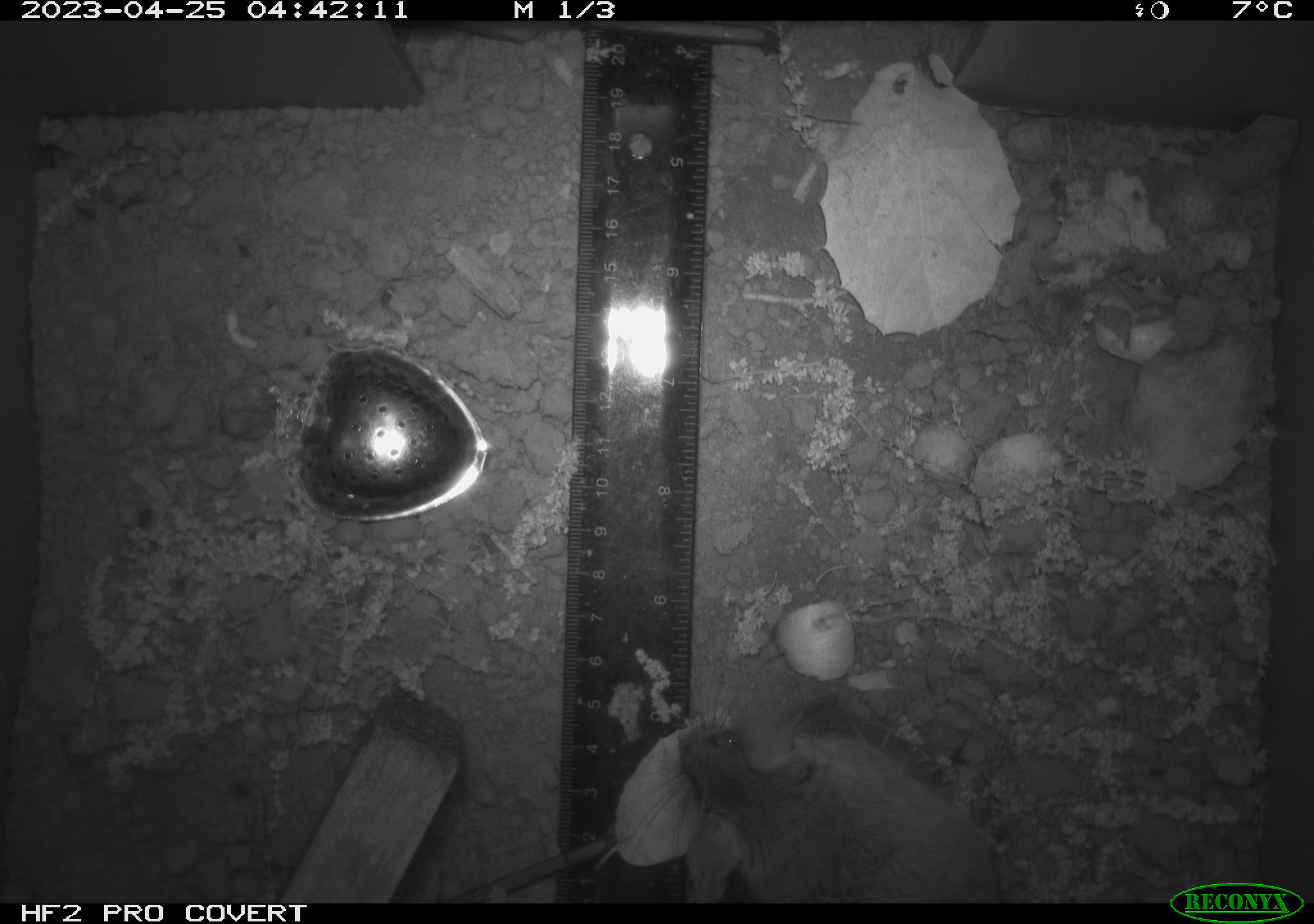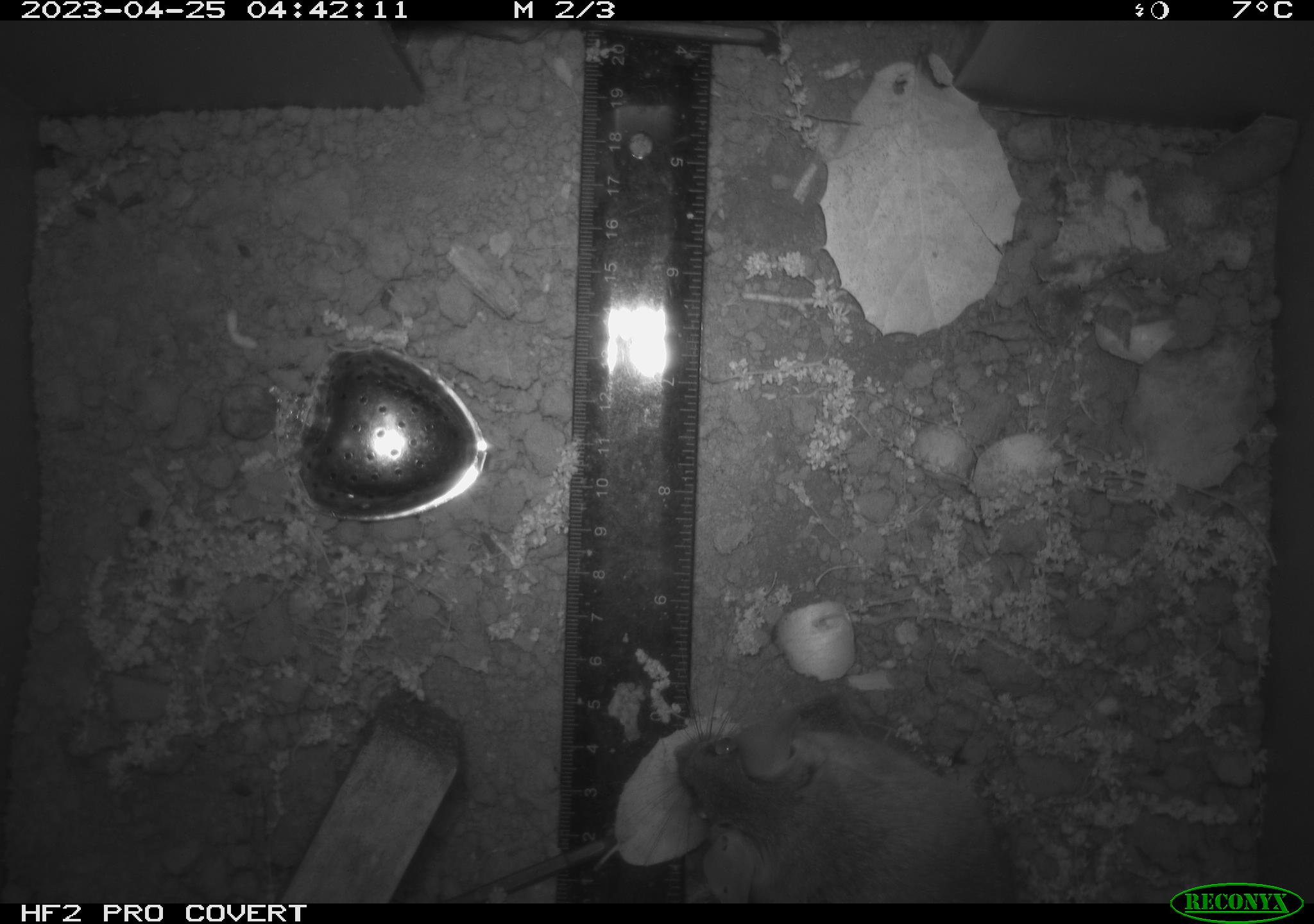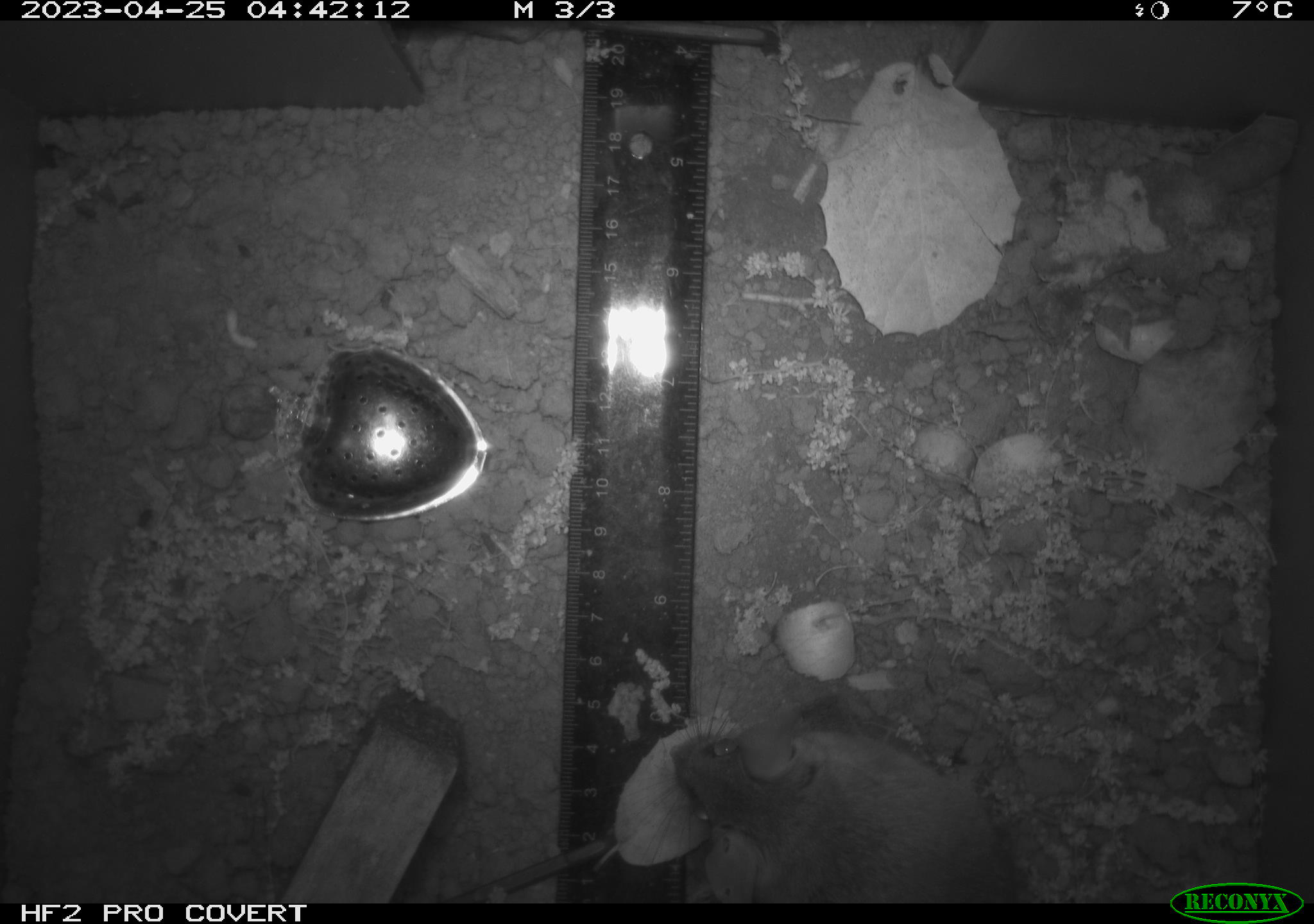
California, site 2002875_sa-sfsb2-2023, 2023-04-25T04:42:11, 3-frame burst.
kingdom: Animalia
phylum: Chordata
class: Mammalia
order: Rodentia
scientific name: Rodentia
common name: mouse species